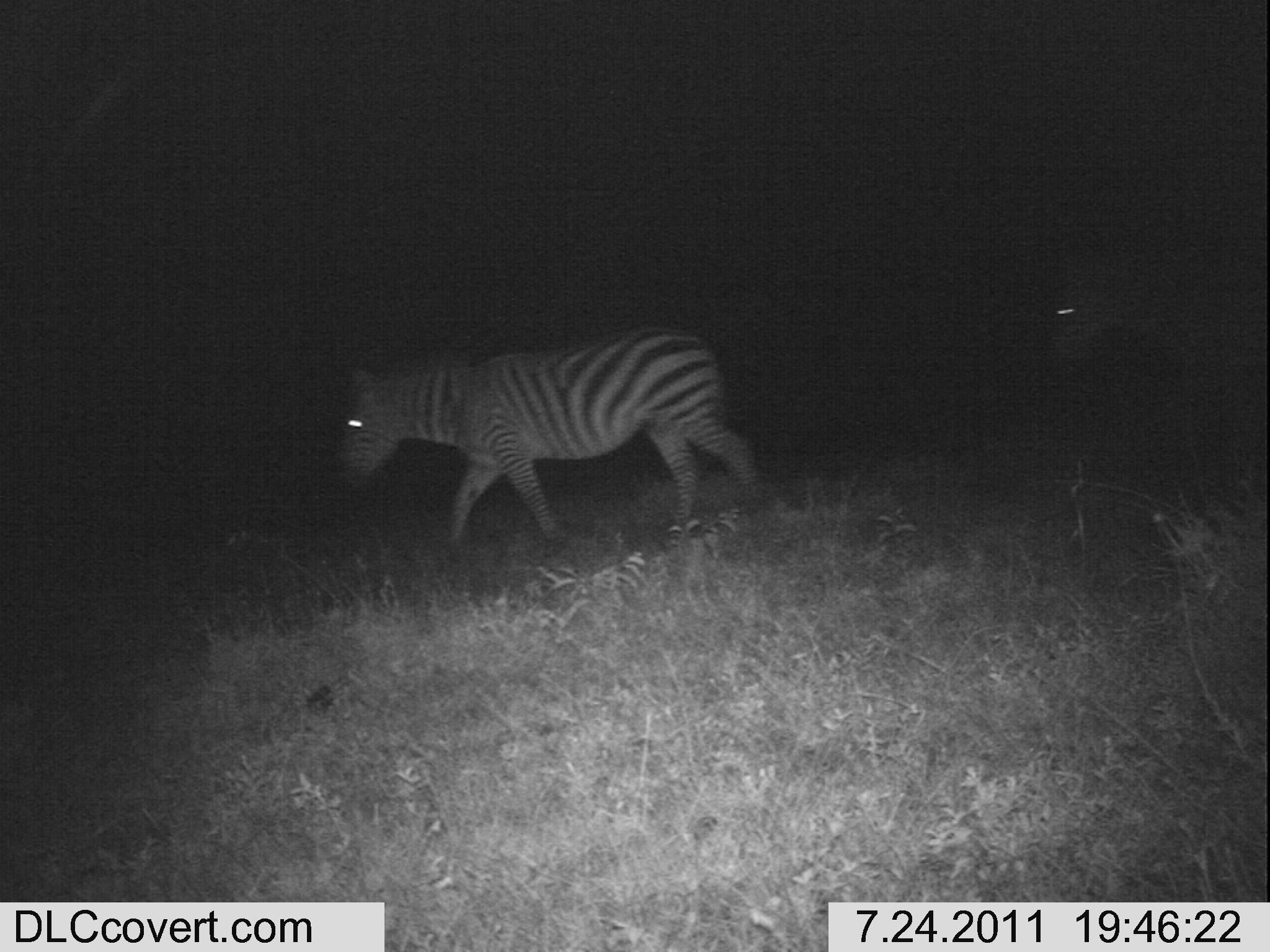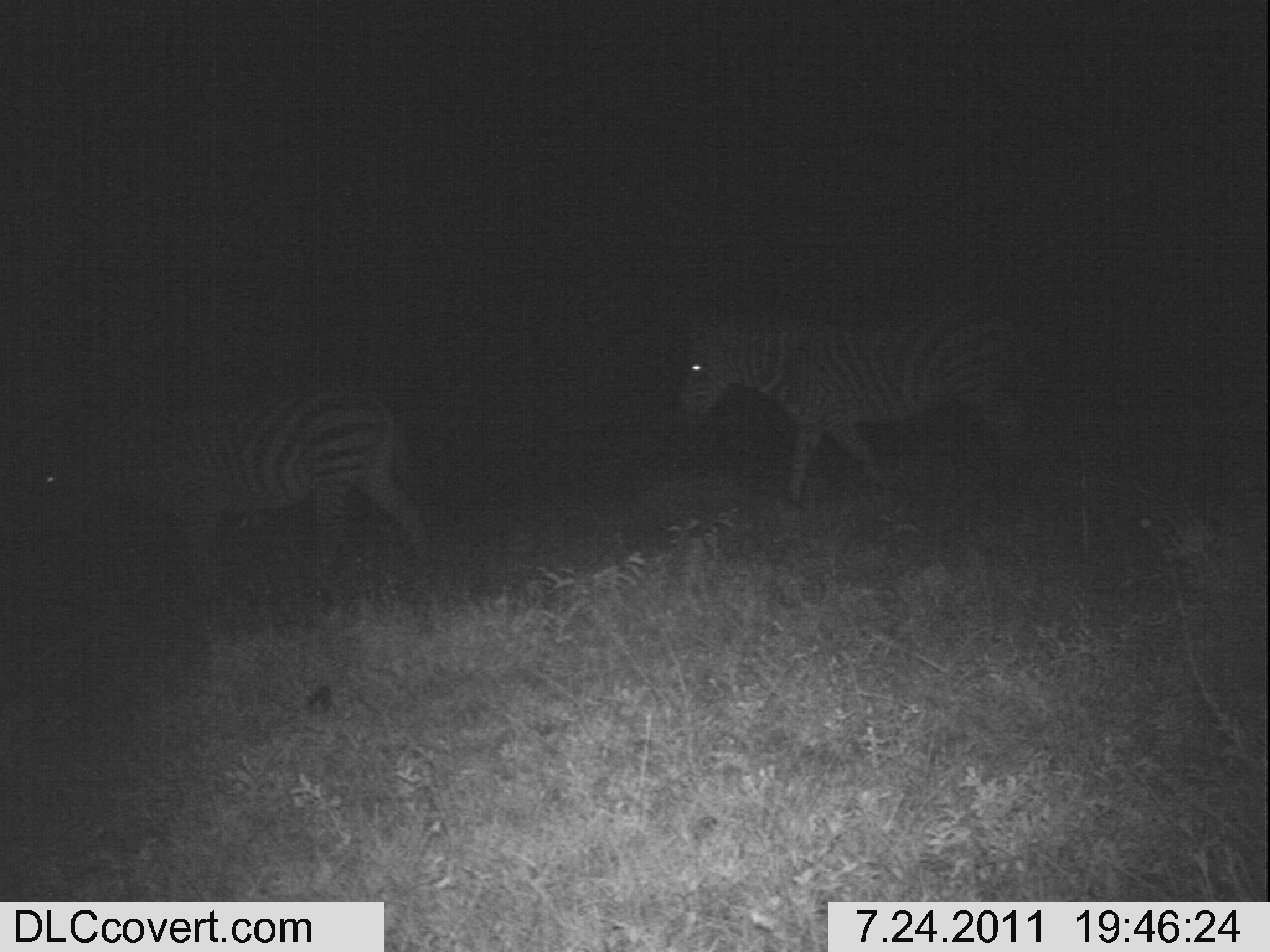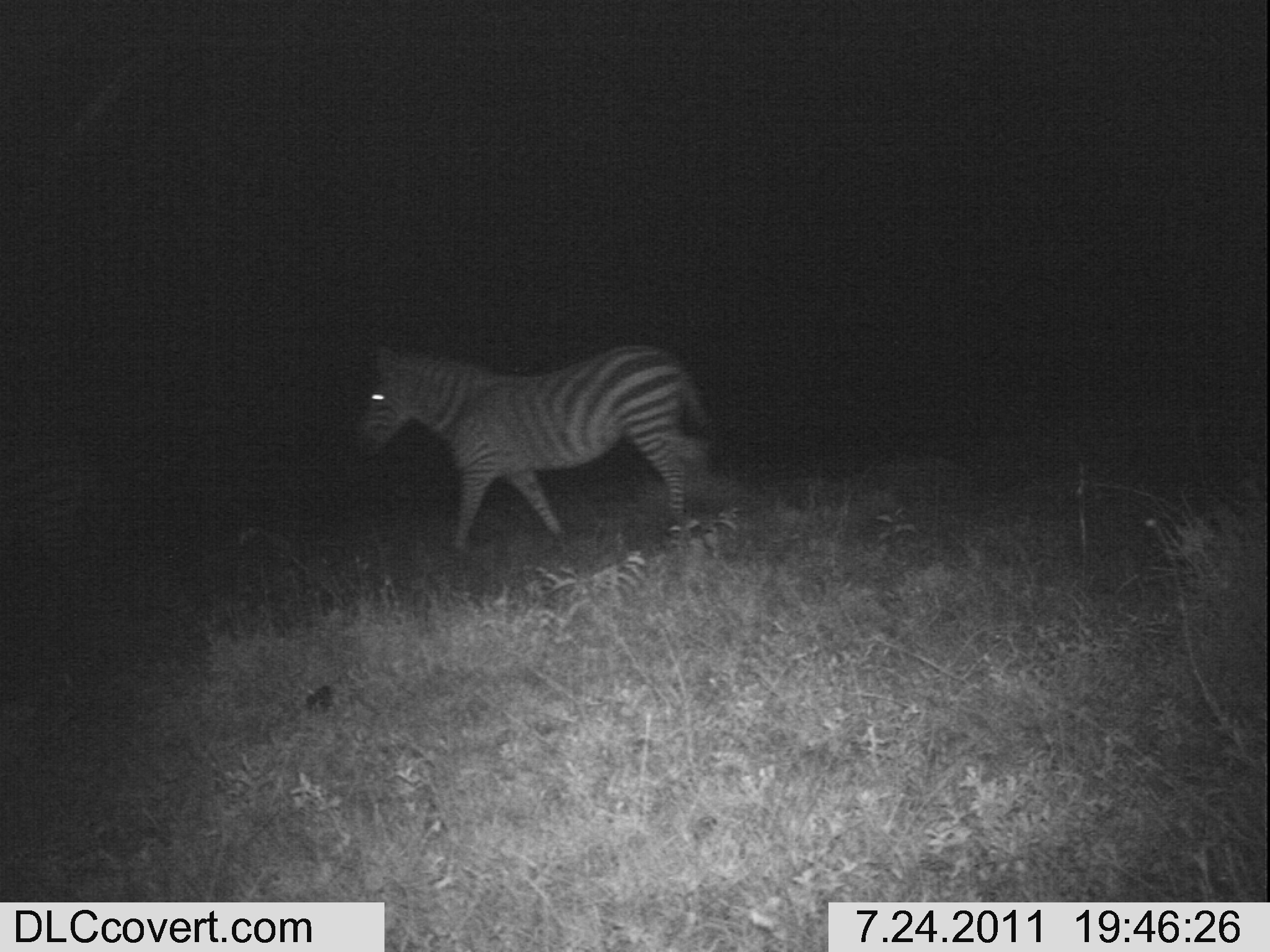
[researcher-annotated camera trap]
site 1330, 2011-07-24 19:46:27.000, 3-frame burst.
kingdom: Animalia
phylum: Chordata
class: Mammalia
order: Perissodactyla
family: Equidae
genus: Equus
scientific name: Equus quagga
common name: plains zebra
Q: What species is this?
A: Equus quagga (plains zebra).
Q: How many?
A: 2.